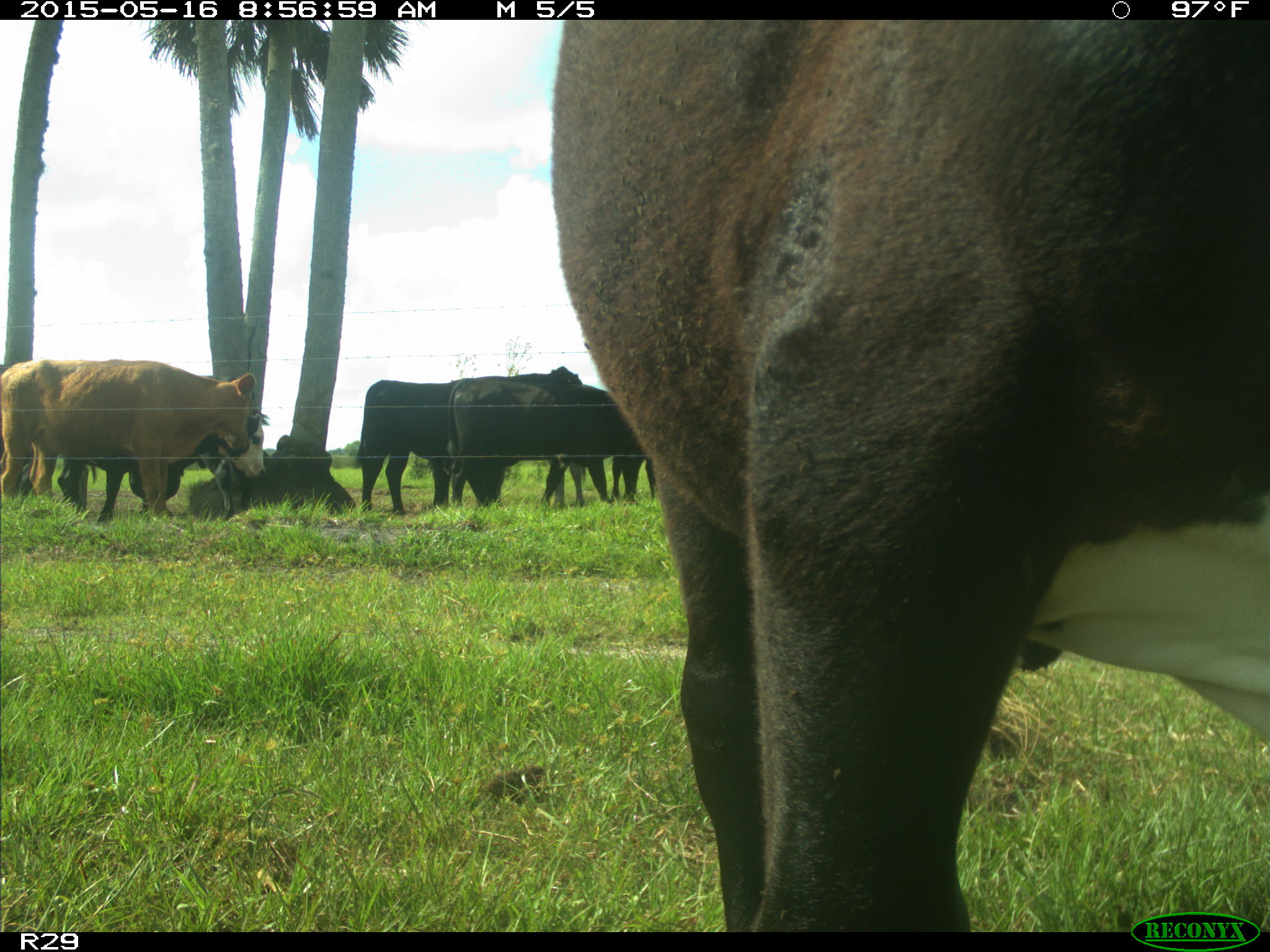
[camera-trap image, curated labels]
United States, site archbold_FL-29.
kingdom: Animalia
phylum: Chordata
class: Mammalia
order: Artiodactyla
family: Bovidae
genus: Bos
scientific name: Bos taurus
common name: domestic cow